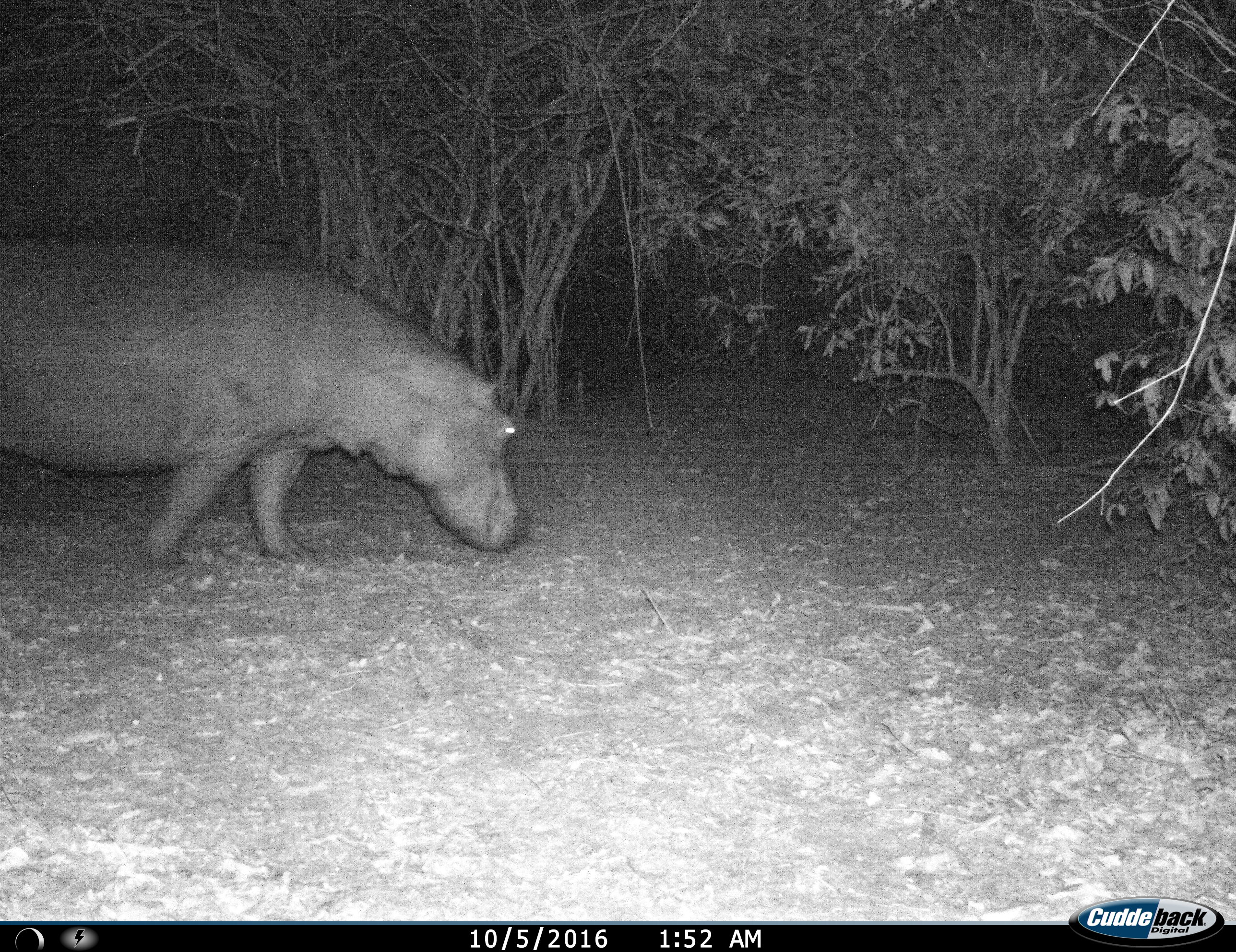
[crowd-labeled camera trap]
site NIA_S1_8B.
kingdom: Animalia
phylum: Chordata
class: Mammalia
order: Artiodactyla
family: Hippopotamidae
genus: Hippopotamus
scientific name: Hippopotamus amphibius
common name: hippopotamus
Hippopotamus (Hippopotamus amphibius), count 1. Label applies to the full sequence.